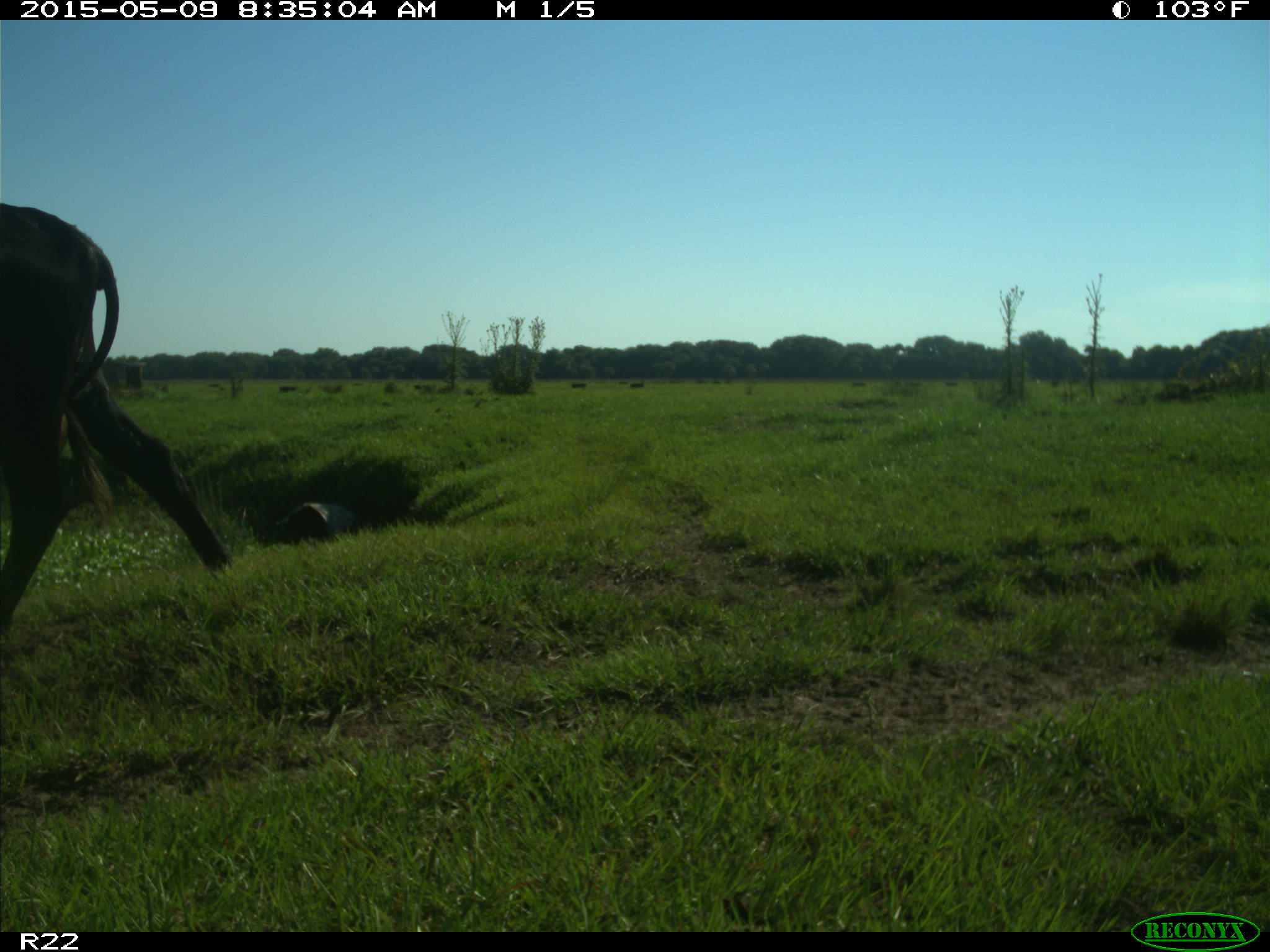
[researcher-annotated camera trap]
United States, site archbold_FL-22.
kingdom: Animalia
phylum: Chordata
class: Mammalia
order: Artiodactyla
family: Bovidae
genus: Bos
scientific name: Bos taurus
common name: domestic cow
Bos taurus (domestic cow).